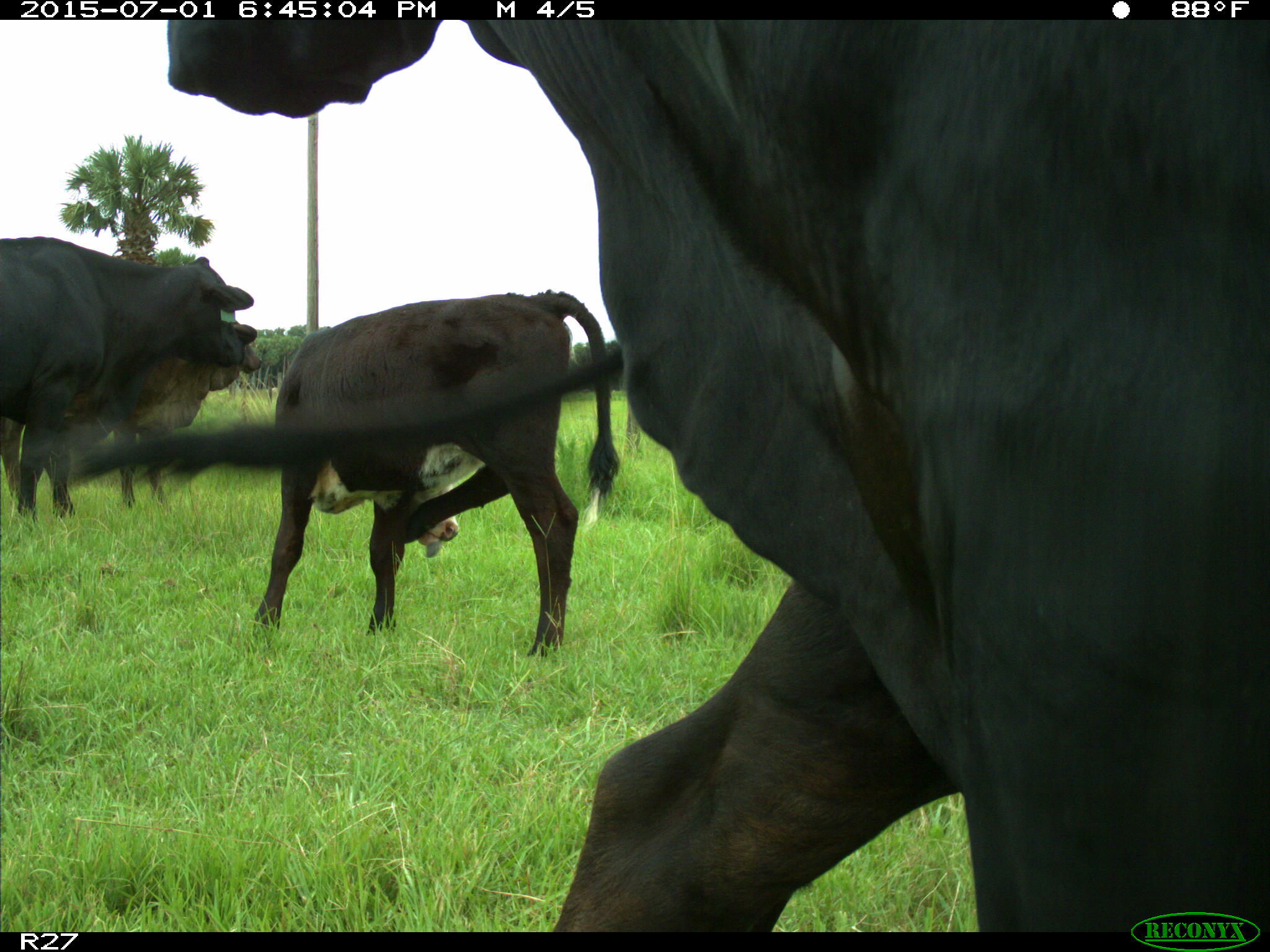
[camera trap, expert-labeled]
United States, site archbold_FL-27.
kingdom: Animalia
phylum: Chordata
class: Mammalia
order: Artiodactyla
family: Bovidae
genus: Bos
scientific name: Bos taurus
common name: domestic cow